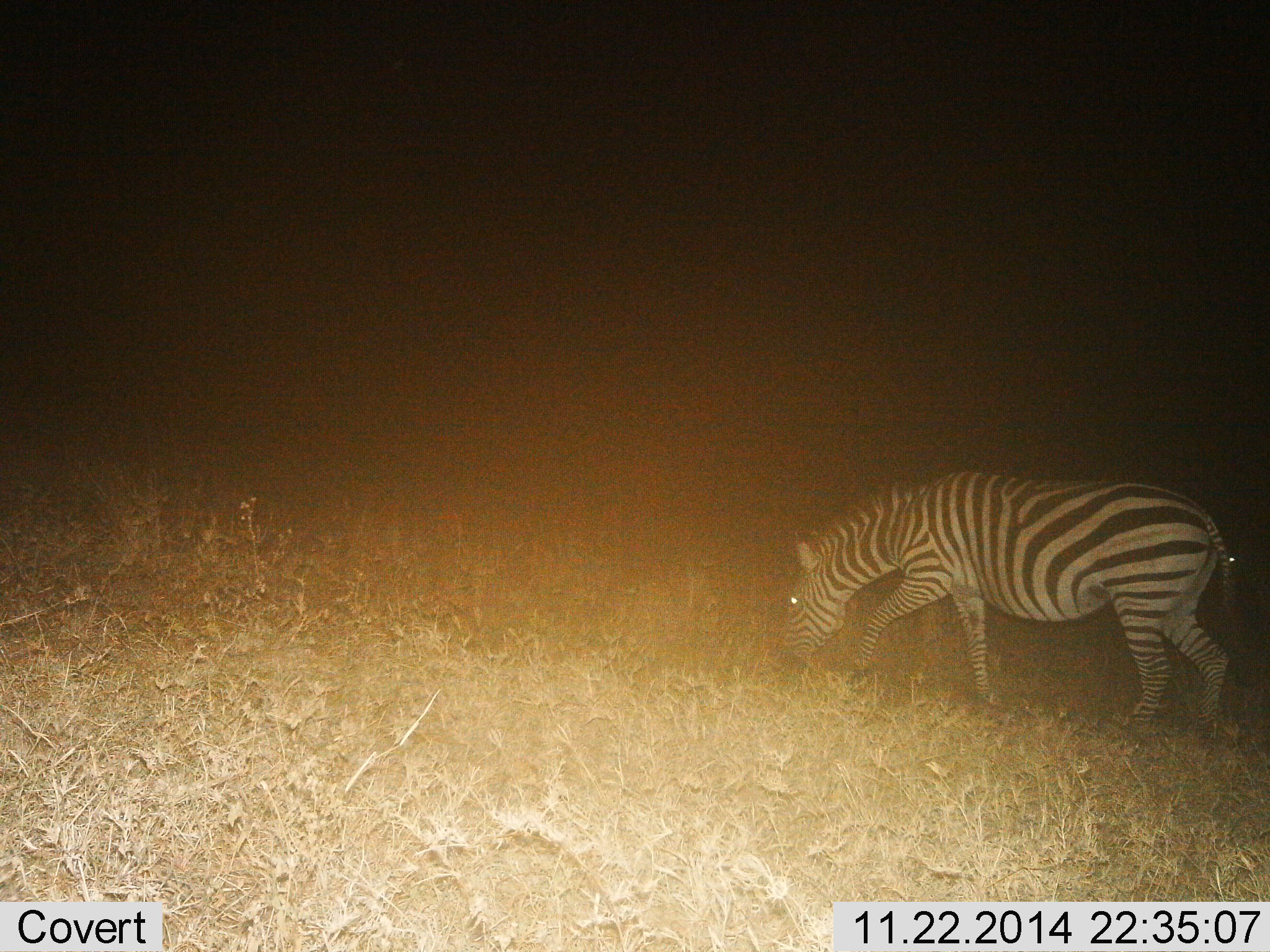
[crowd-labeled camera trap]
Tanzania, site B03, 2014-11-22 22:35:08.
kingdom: Animalia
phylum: Chordata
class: Mammalia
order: Perissodactyla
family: Equidae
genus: Equus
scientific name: Equus quagga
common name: plains zebra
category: zebra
Zebra (plains zebra) (Equus quagga), count 1. Behavior (volunteer vote fractions): standing 10%, resting 0%, moving 30%, interacting 0%. Young present (vote fraction): 0%. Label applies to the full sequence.